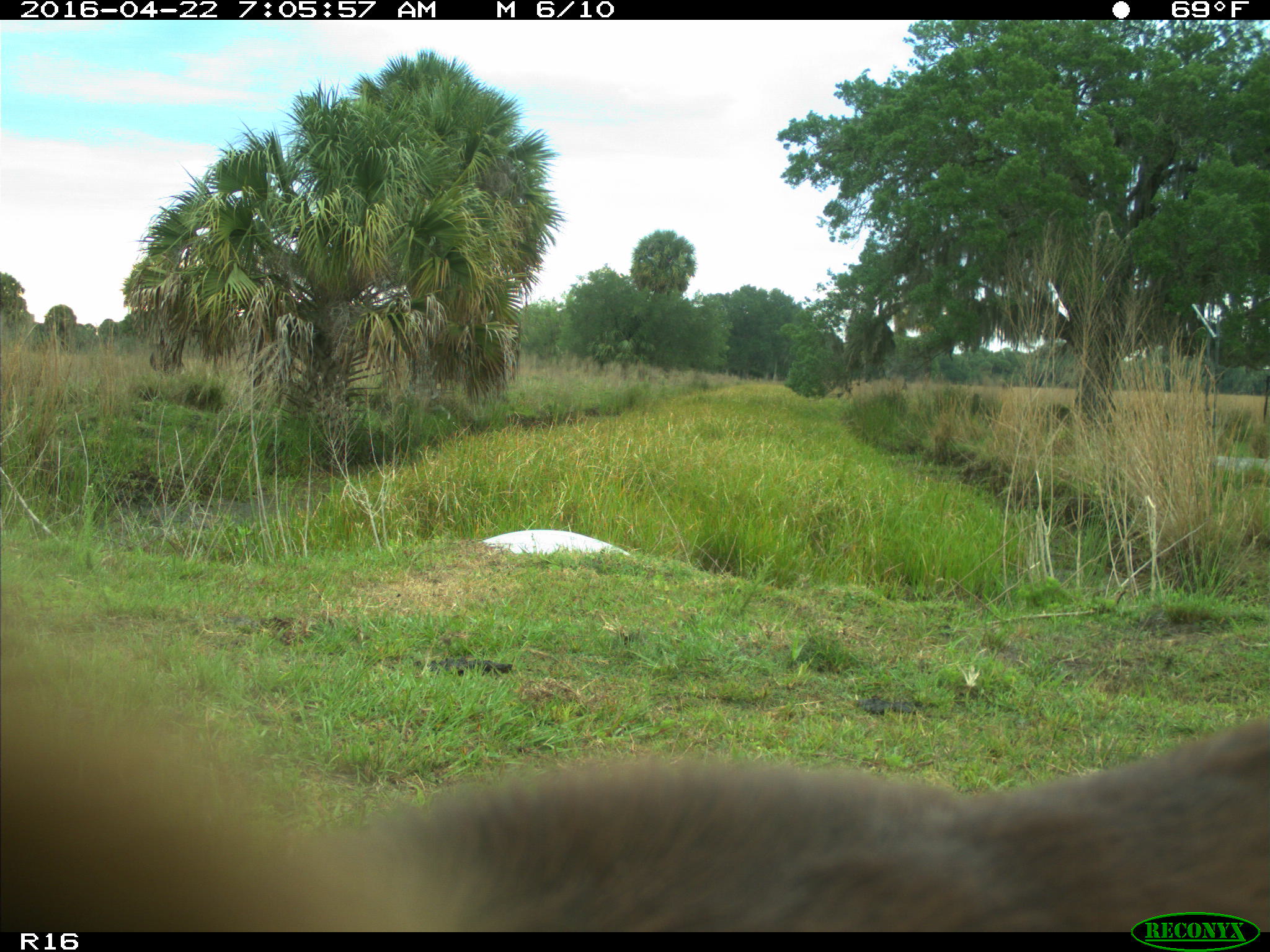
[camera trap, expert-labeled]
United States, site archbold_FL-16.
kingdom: Animalia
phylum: Chordata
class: Mammalia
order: Artiodactyla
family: Bovidae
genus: Bos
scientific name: Bos taurus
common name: domestic cow